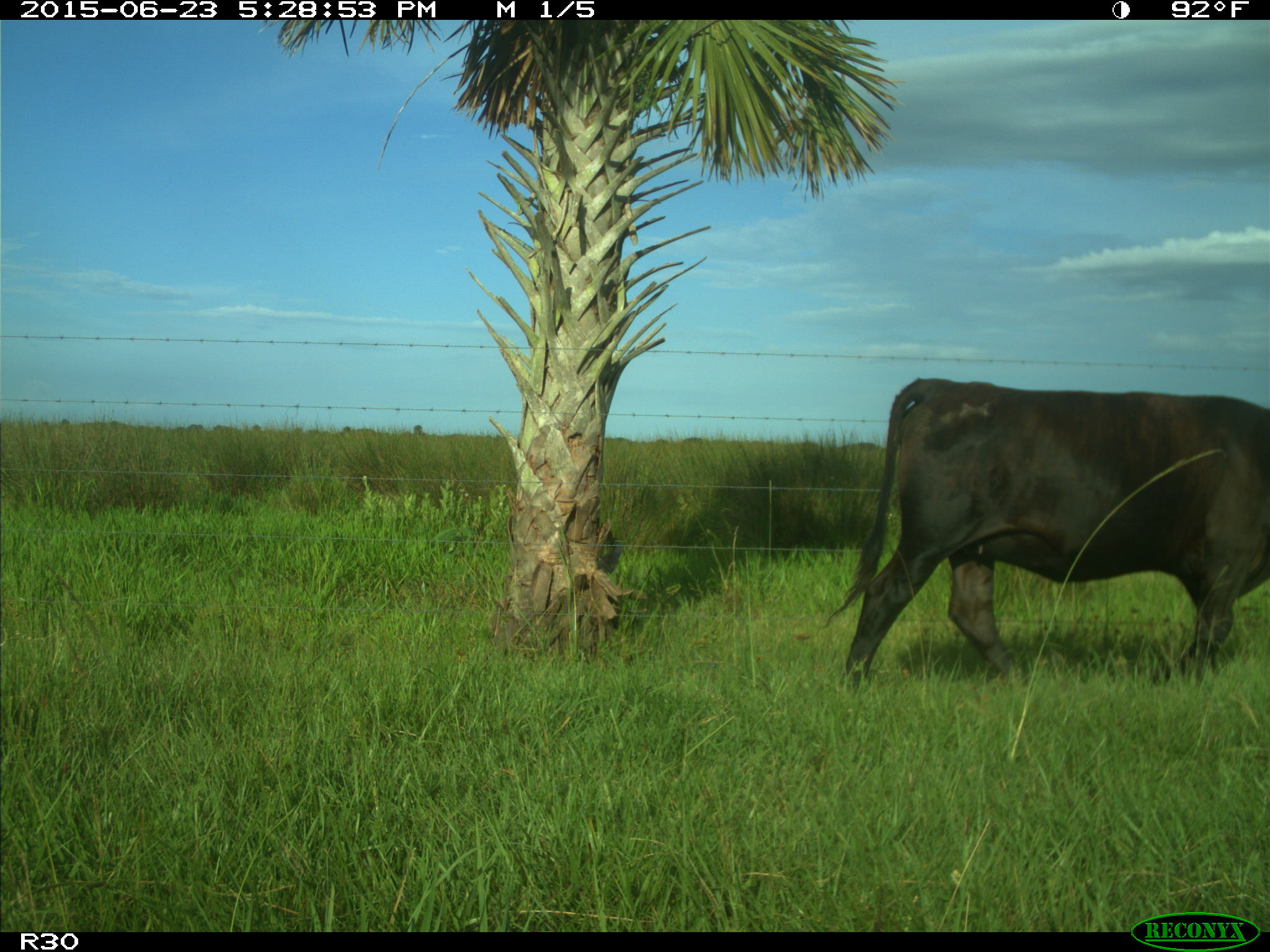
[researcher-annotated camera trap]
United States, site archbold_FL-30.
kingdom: Animalia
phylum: Chordata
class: Mammalia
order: Artiodactyla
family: Bovidae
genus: Bos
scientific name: Bos taurus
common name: domestic cow